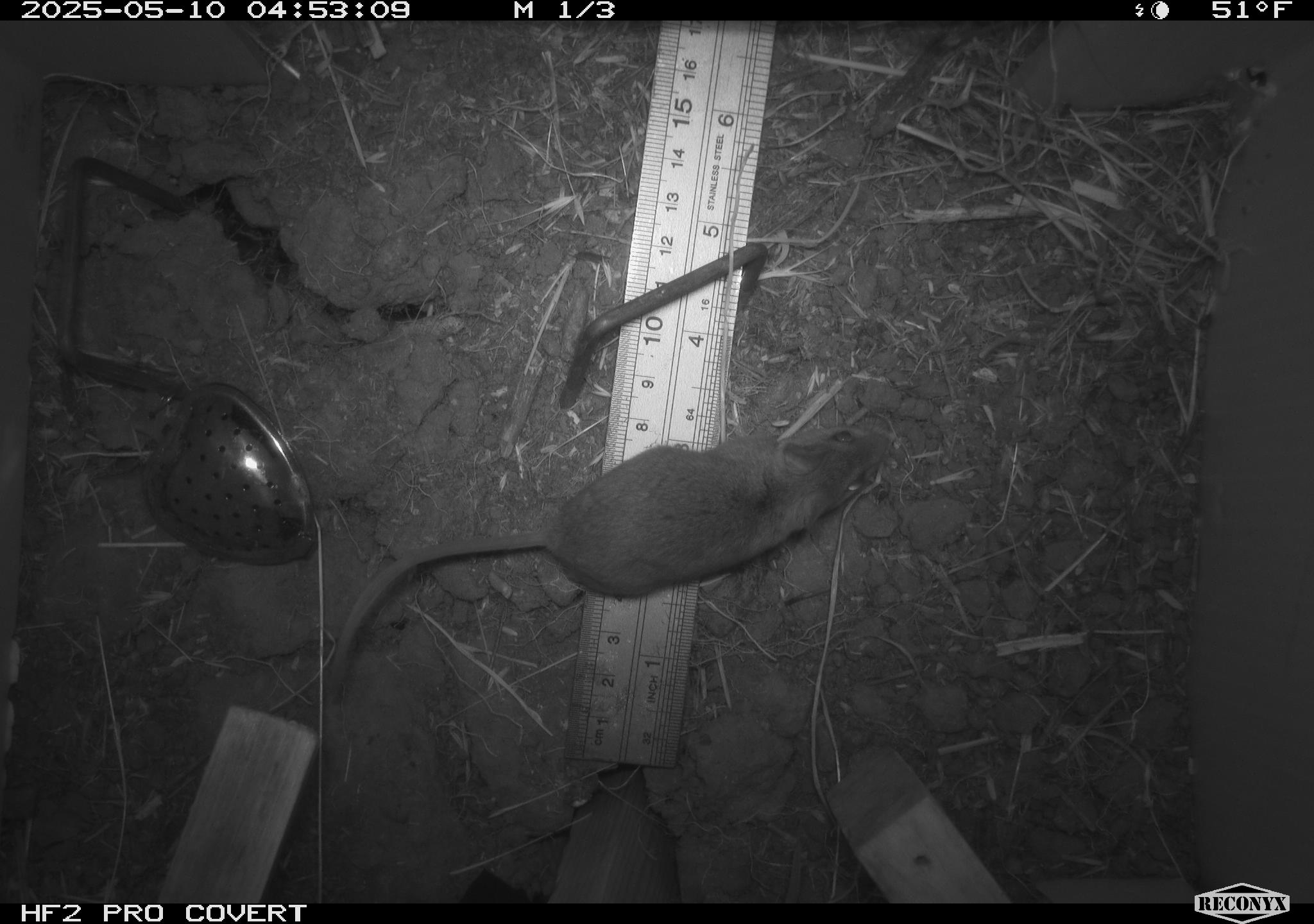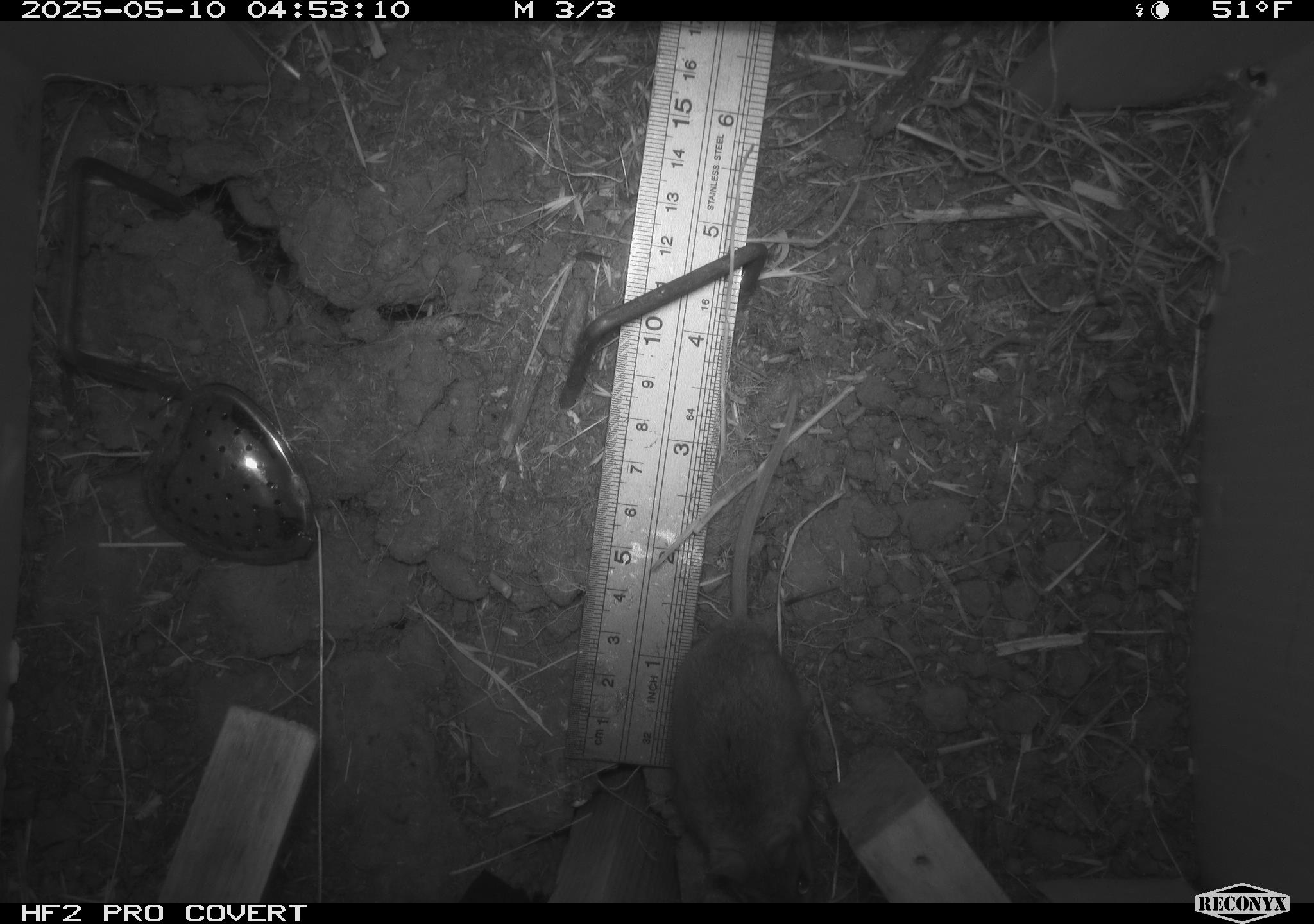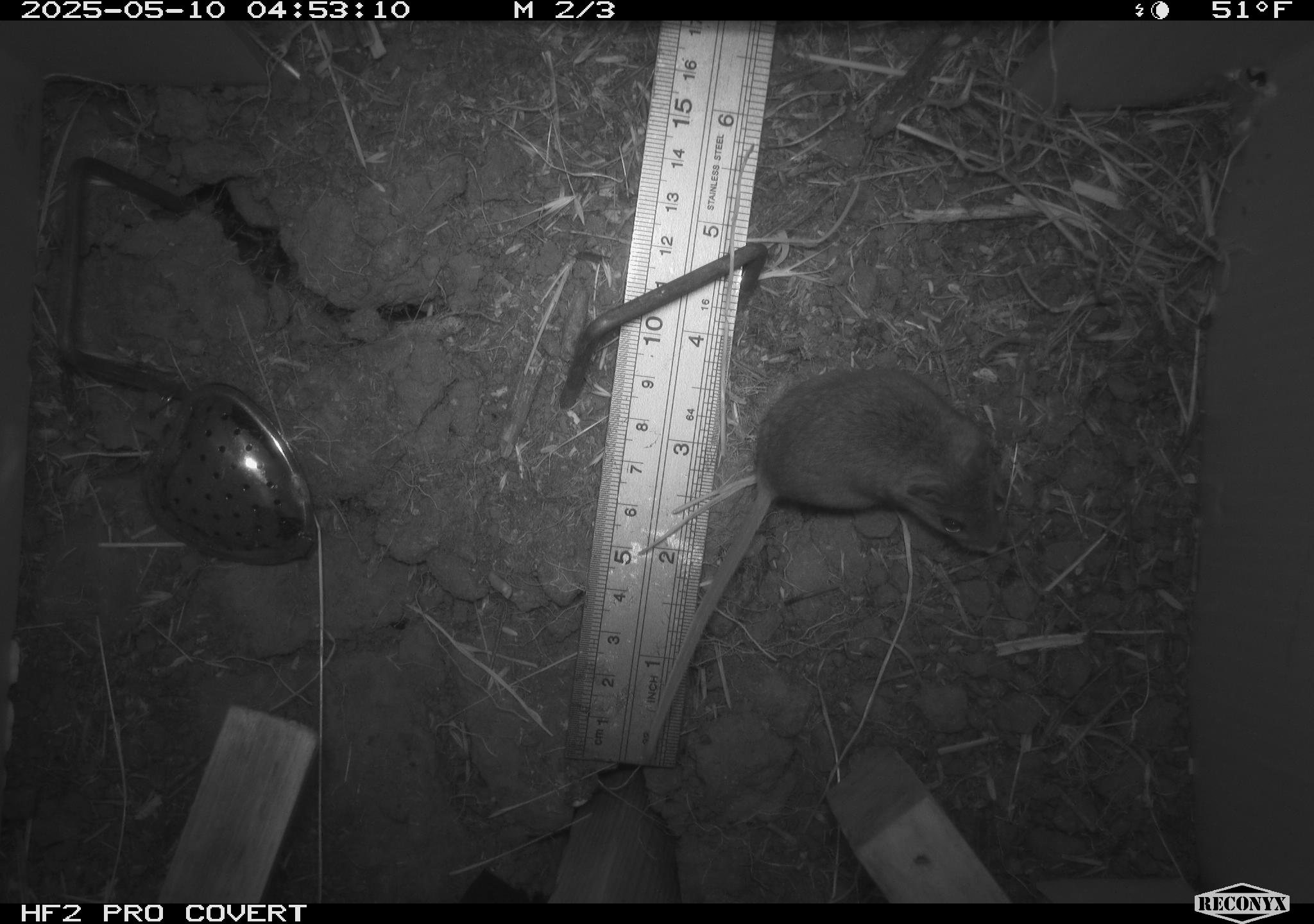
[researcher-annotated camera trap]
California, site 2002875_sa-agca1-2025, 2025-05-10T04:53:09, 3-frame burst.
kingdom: Animalia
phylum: Chordata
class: Mammalia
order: Rodentia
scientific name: Rodentia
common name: rodent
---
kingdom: Animalia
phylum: Chordata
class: Mammalia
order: Rodentia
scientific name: Rodentia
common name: mouse species